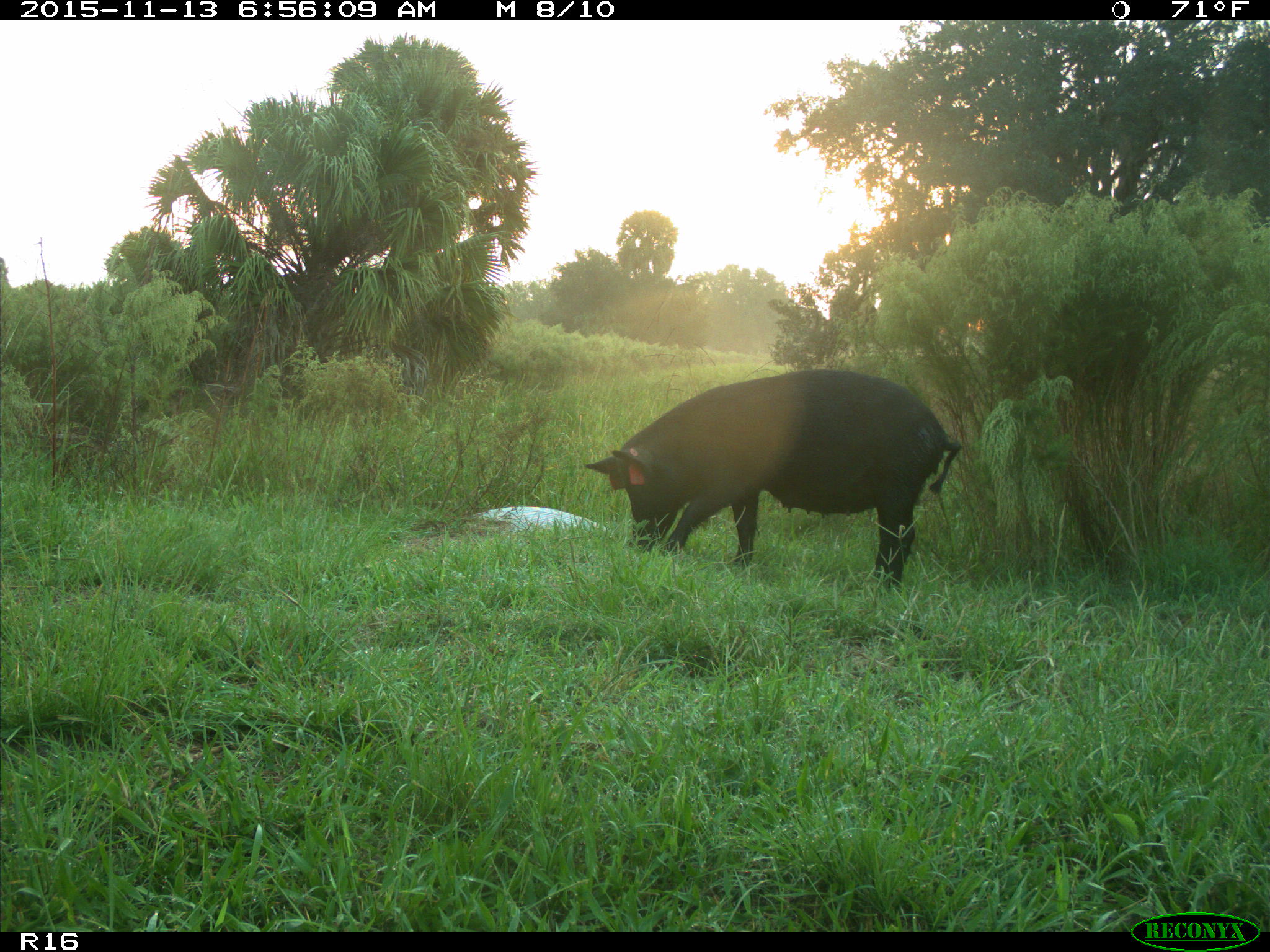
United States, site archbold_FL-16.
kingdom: Animalia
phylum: Chordata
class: Mammalia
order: Artiodactyla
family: Suidae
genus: Sus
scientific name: Sus scrofa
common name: wild boar